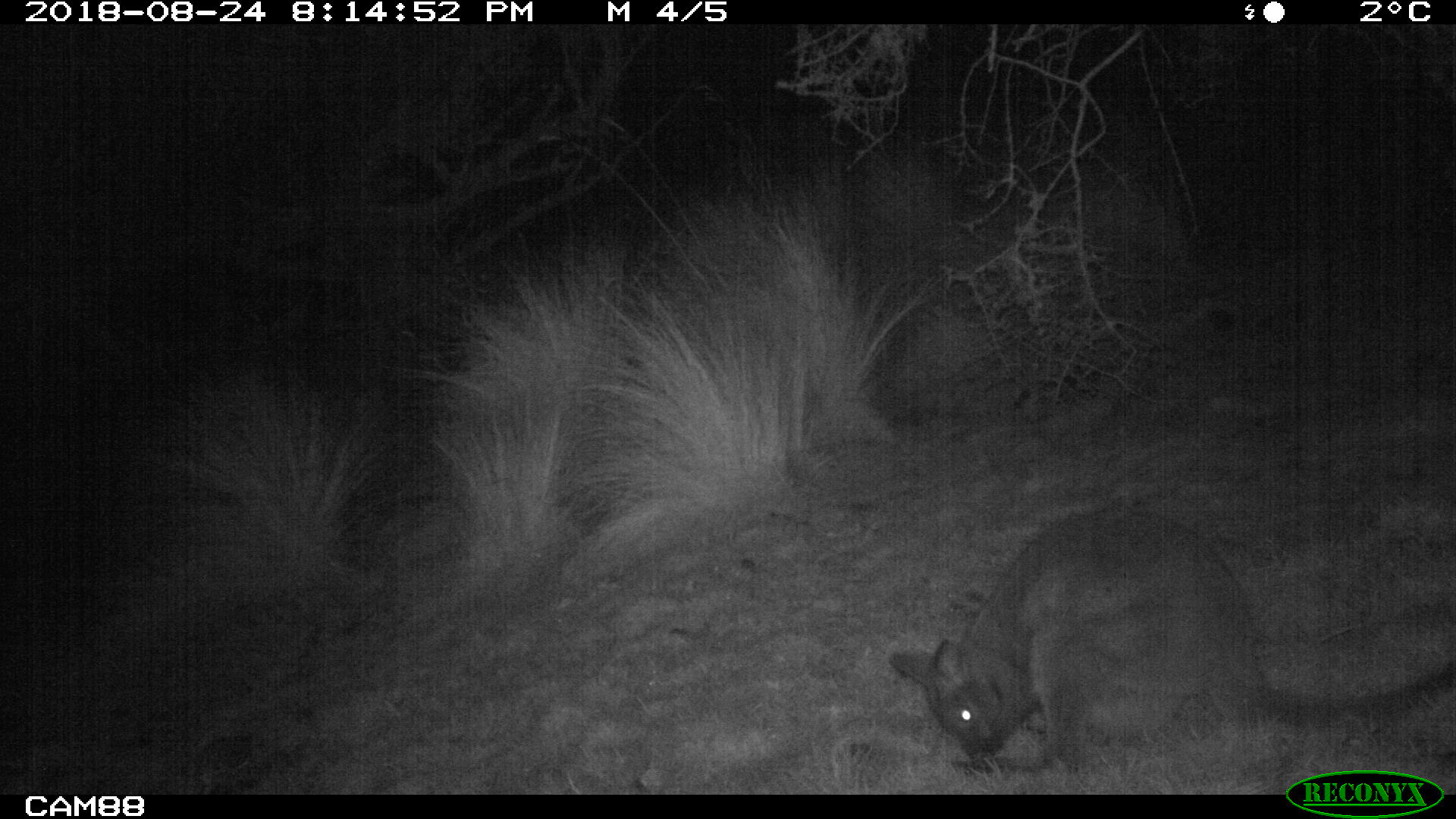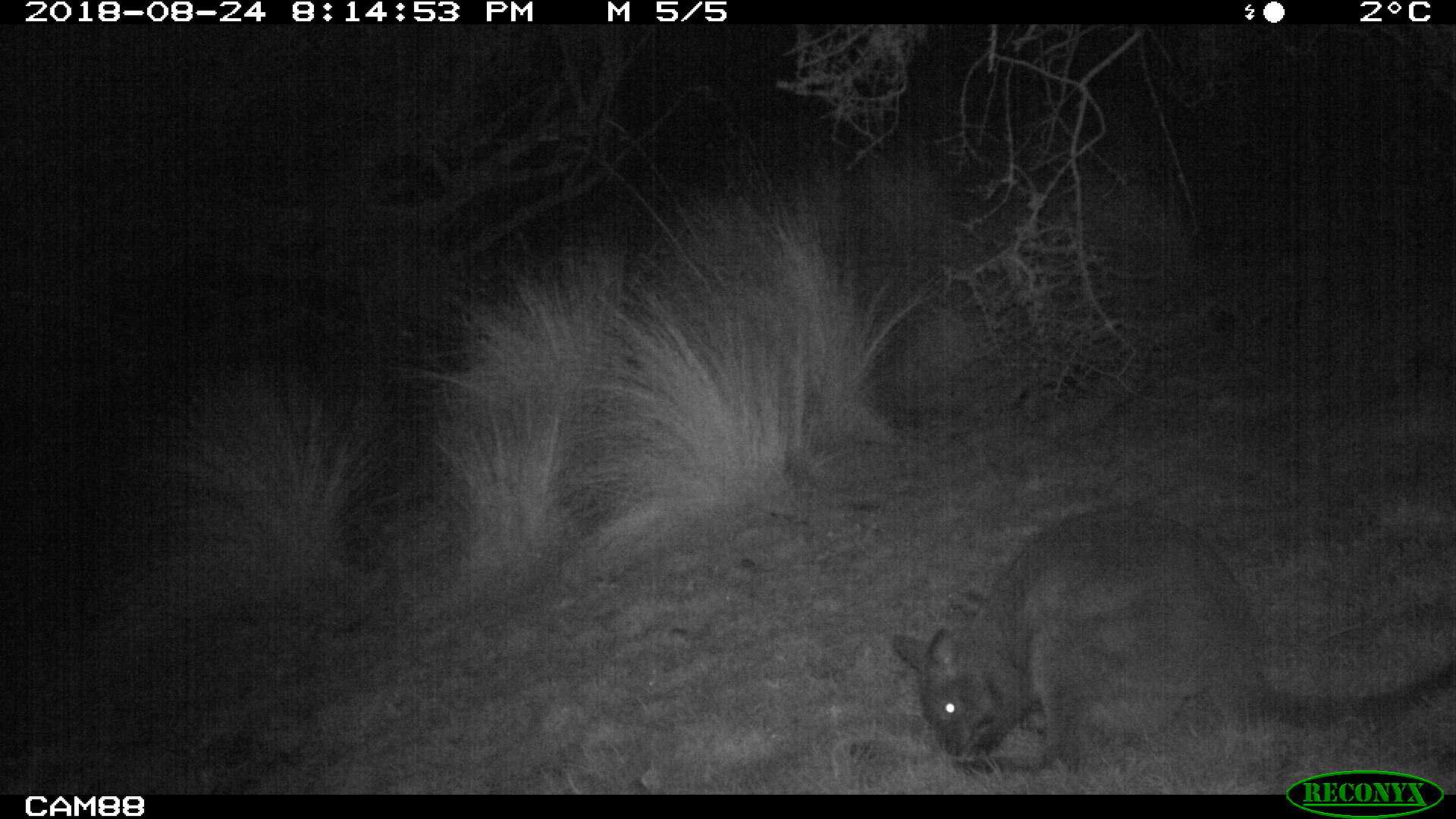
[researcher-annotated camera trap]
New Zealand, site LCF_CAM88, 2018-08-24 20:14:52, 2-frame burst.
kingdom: Animalia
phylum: Chordata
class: Mammalia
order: Diprotodontia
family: Macropodidae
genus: Notamacropus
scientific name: Notamacropus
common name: wallaby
Wallaby (Notamacropus).